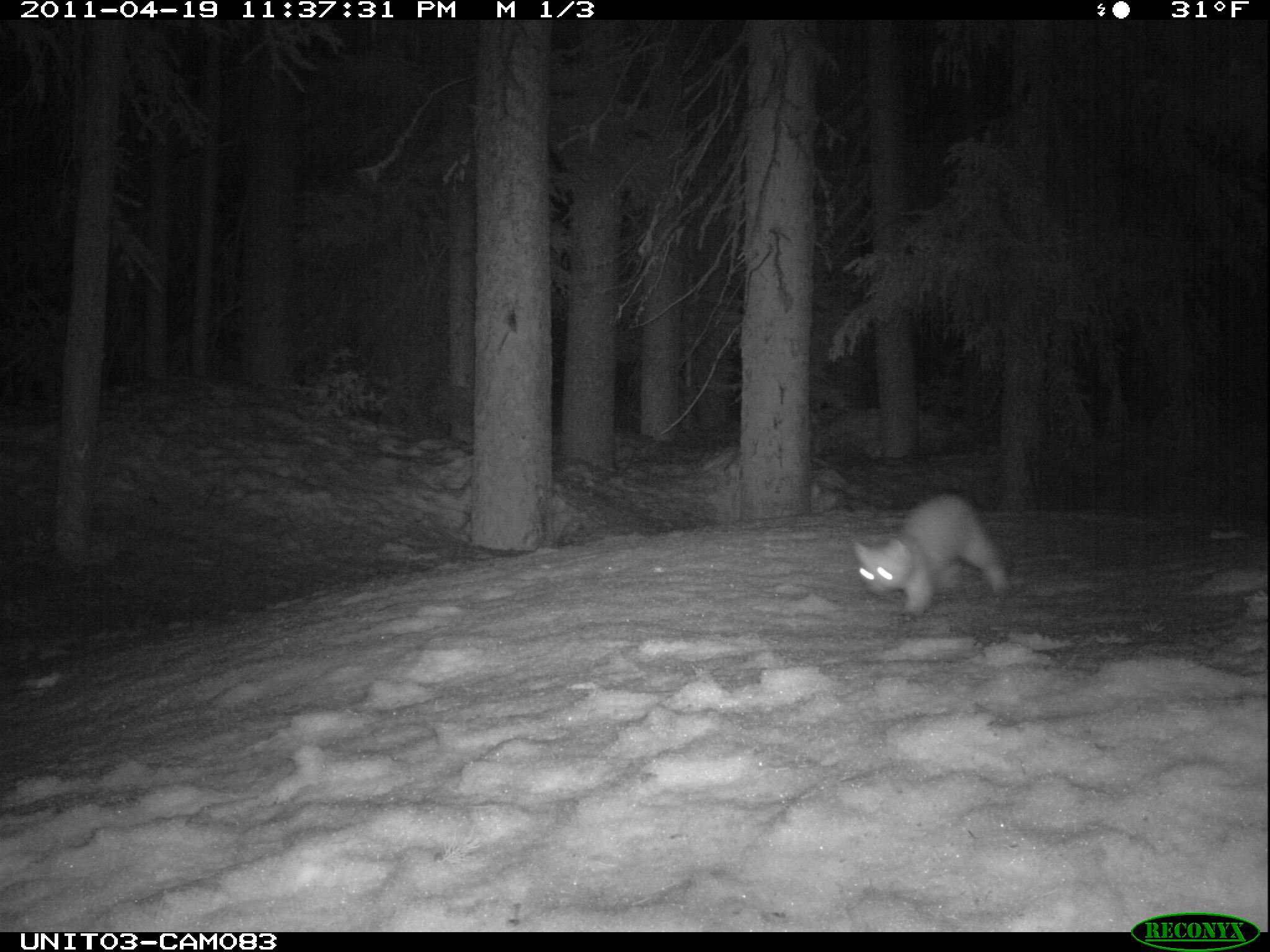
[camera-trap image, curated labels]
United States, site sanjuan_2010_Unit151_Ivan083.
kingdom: Animalia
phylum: Chordata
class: Mammalia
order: Carnivora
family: Mustelidae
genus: Martes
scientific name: Martes americana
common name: american marten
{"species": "Martes americana (american marten)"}